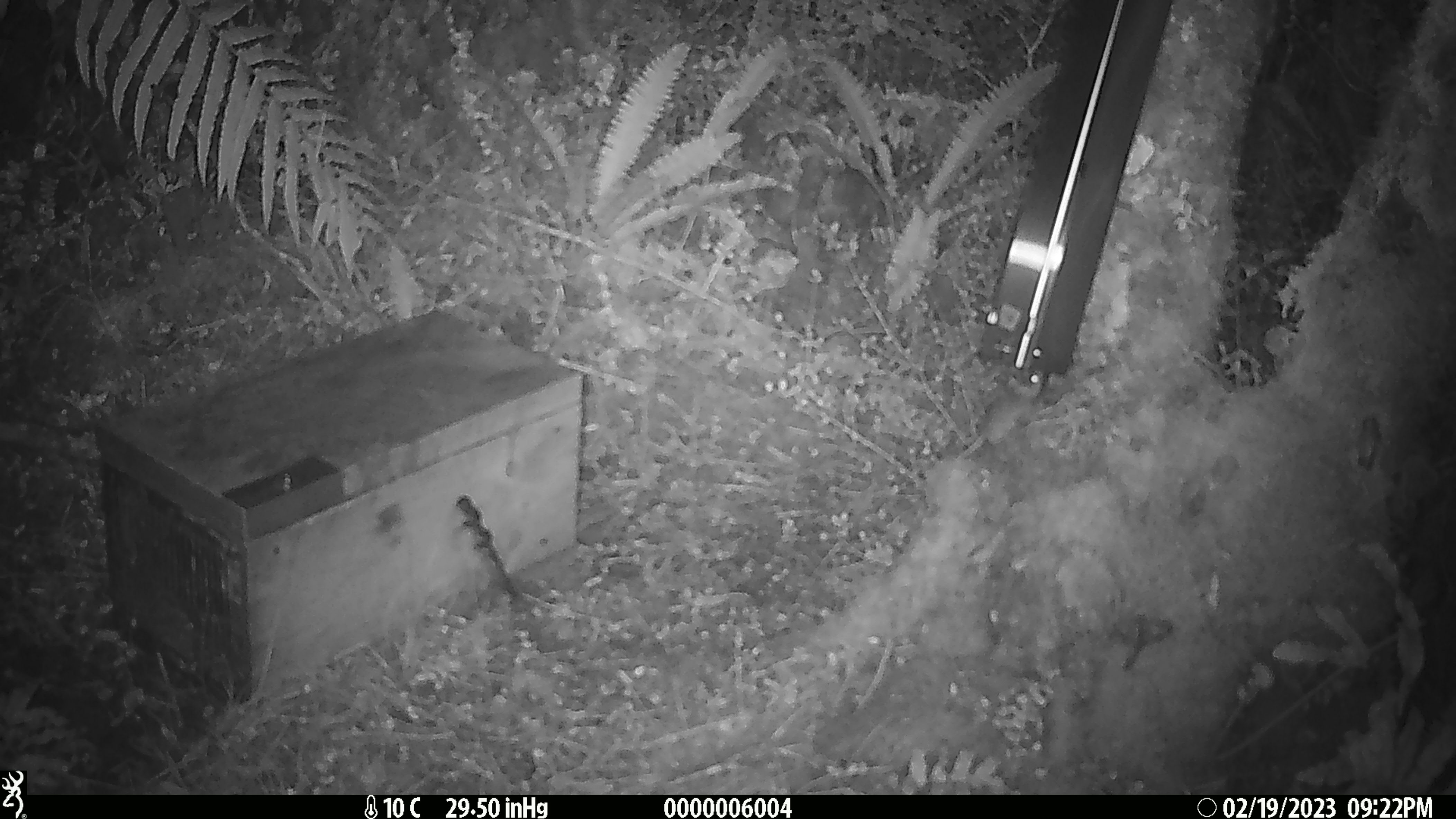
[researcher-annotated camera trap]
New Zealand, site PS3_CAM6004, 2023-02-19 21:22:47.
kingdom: Animalia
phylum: Chordata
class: Mammalia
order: Rodentia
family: Muridae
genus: Mus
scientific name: Mus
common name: mouse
Mouse (Mus).